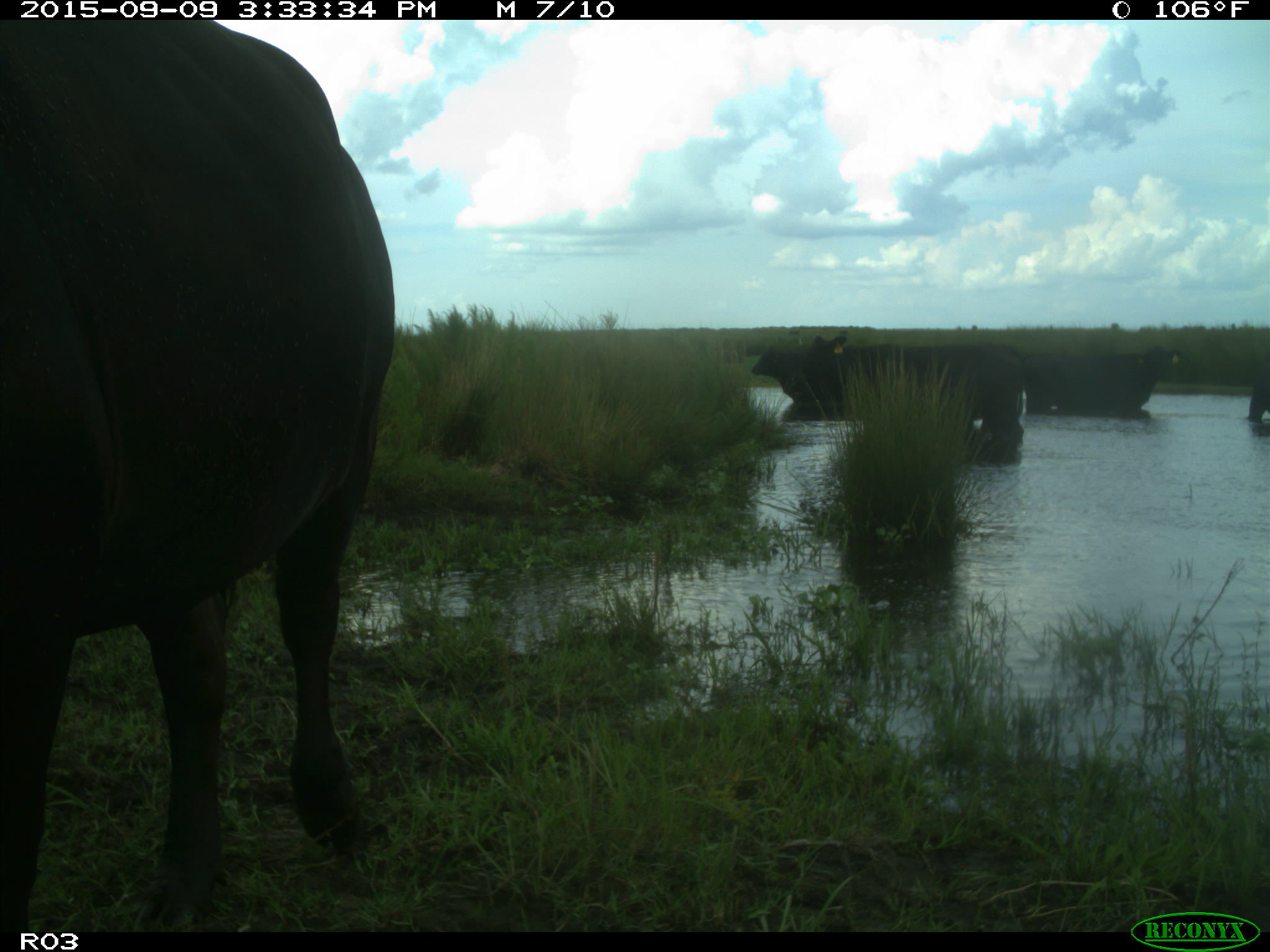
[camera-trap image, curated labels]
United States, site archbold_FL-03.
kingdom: Animalia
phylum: Chordata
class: Mammalia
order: Artiodactyla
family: Bovidae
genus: Bos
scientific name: Bos taurus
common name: domestic cow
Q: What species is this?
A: Bos taurus (domestic cow).